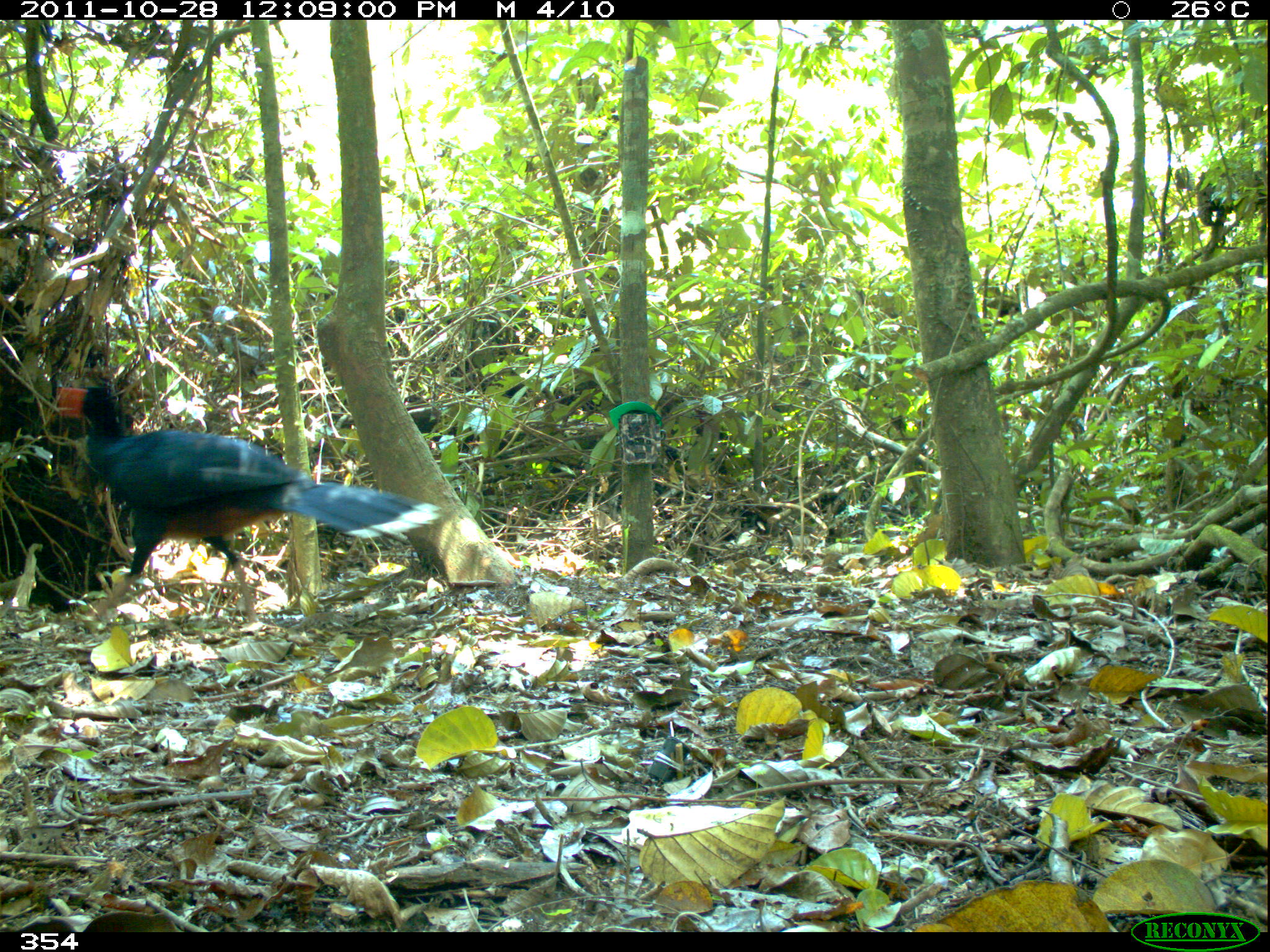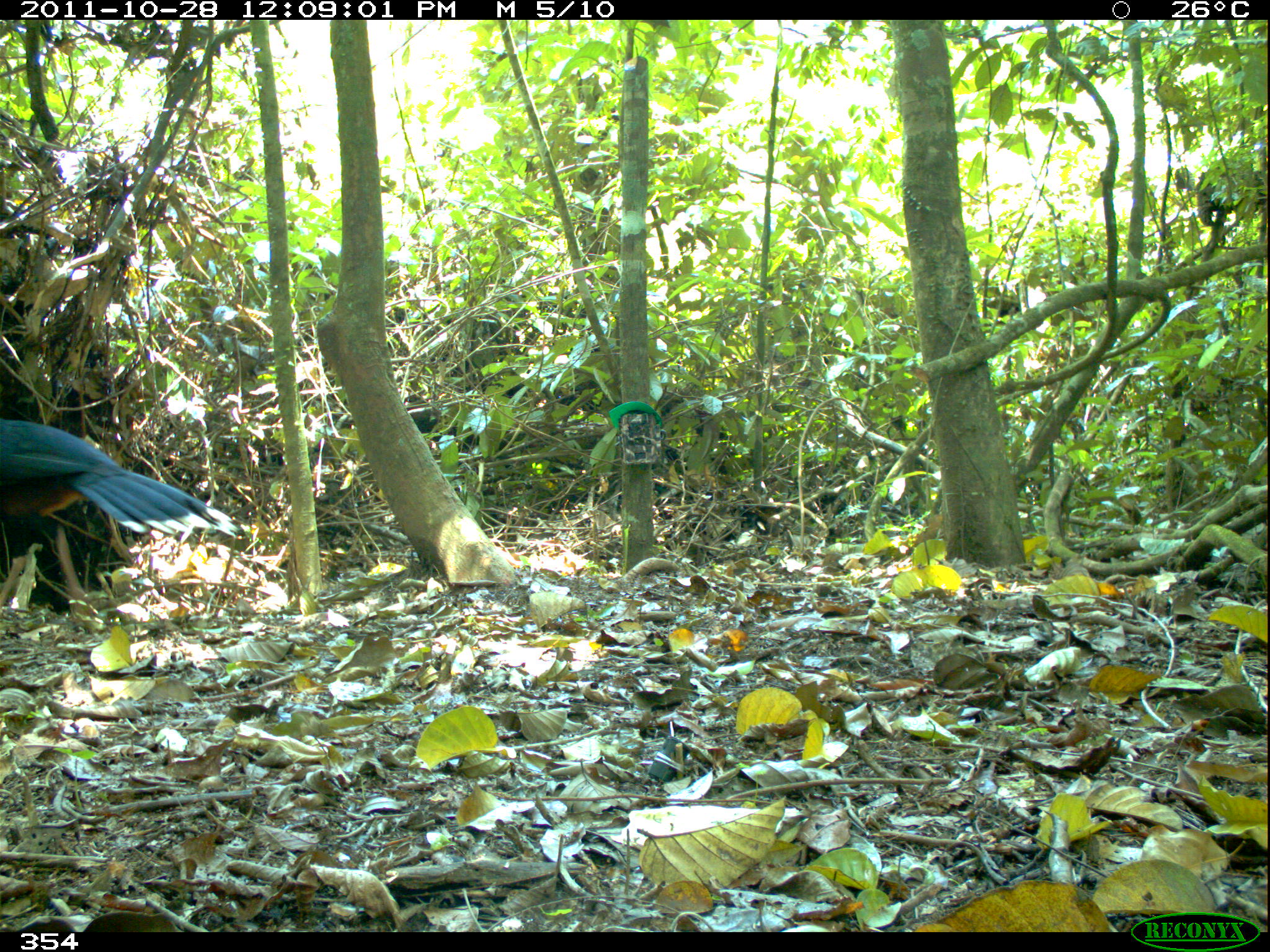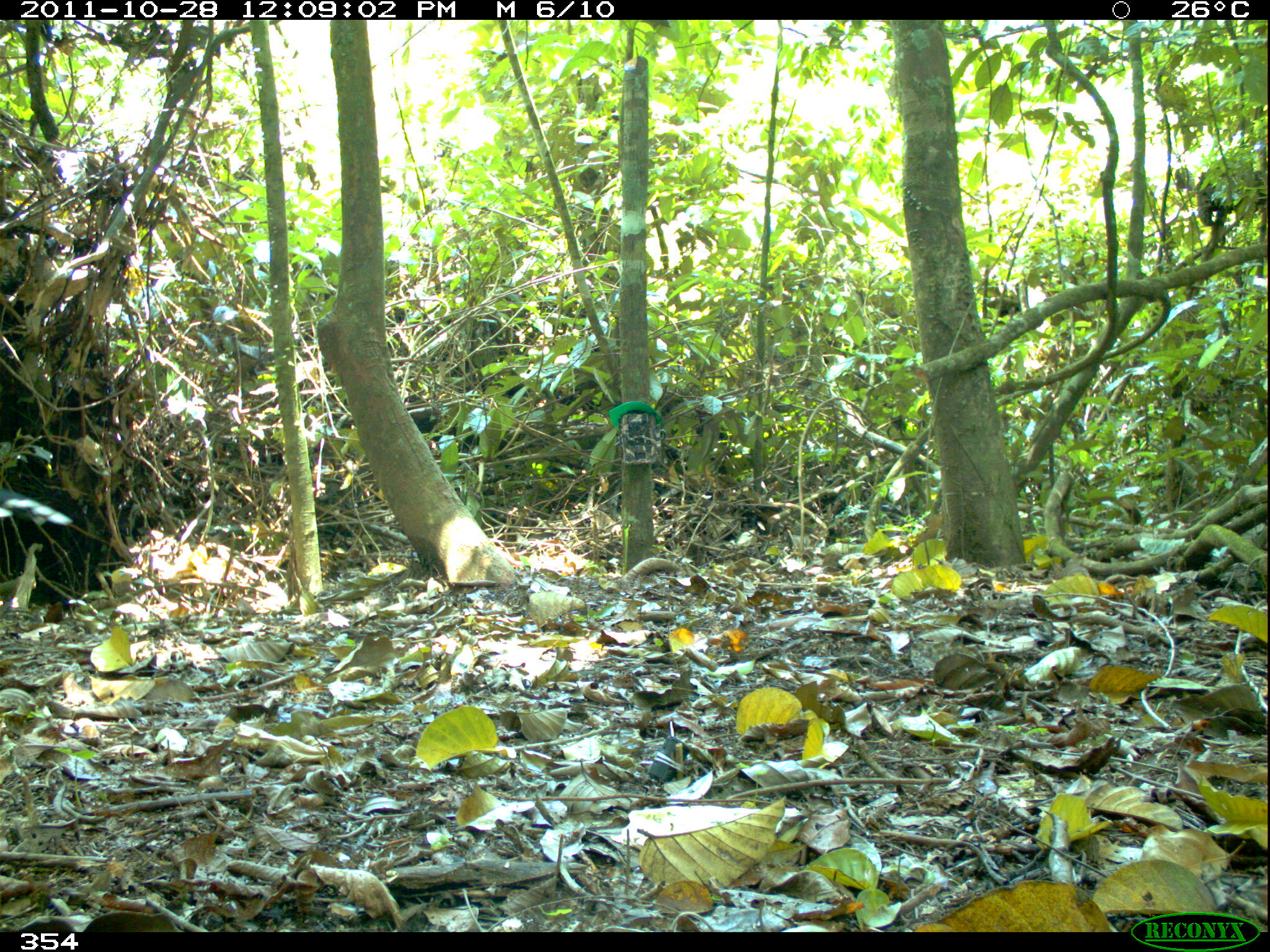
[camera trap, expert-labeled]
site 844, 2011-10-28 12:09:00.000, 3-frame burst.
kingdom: Animalia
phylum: Chordata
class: Aves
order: Galliformes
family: Cracidae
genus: Mitu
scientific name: Mitu tuberosum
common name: razor-billed curassow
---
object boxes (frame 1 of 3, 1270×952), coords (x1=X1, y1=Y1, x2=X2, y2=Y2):
mitu tuberosum: (x1=50, y1=381, x2=444, y2=631)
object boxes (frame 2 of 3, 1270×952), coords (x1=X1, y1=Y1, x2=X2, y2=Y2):
mitu tuberosum: (x1=1, y1=416, x2=239, y2=624)